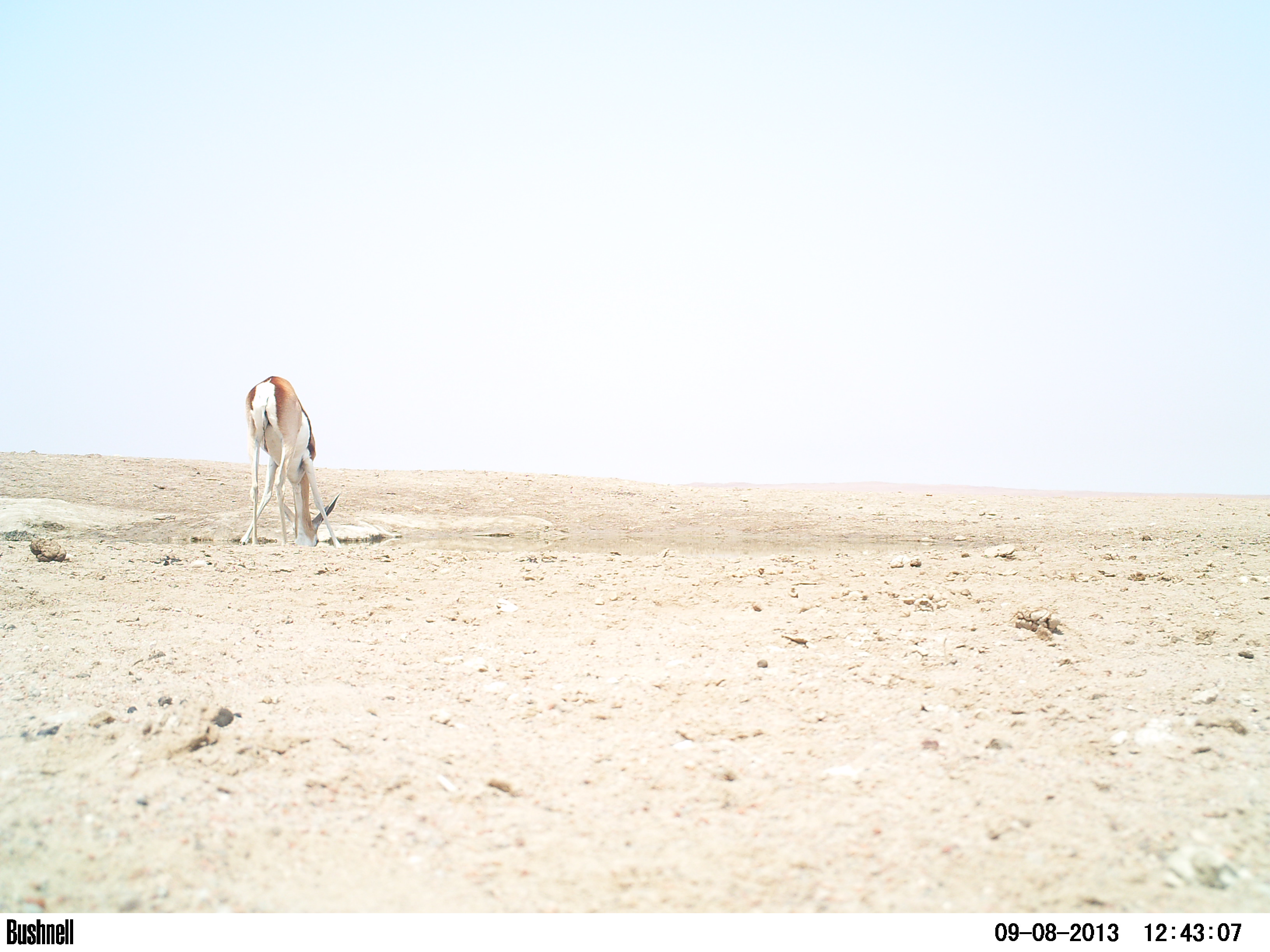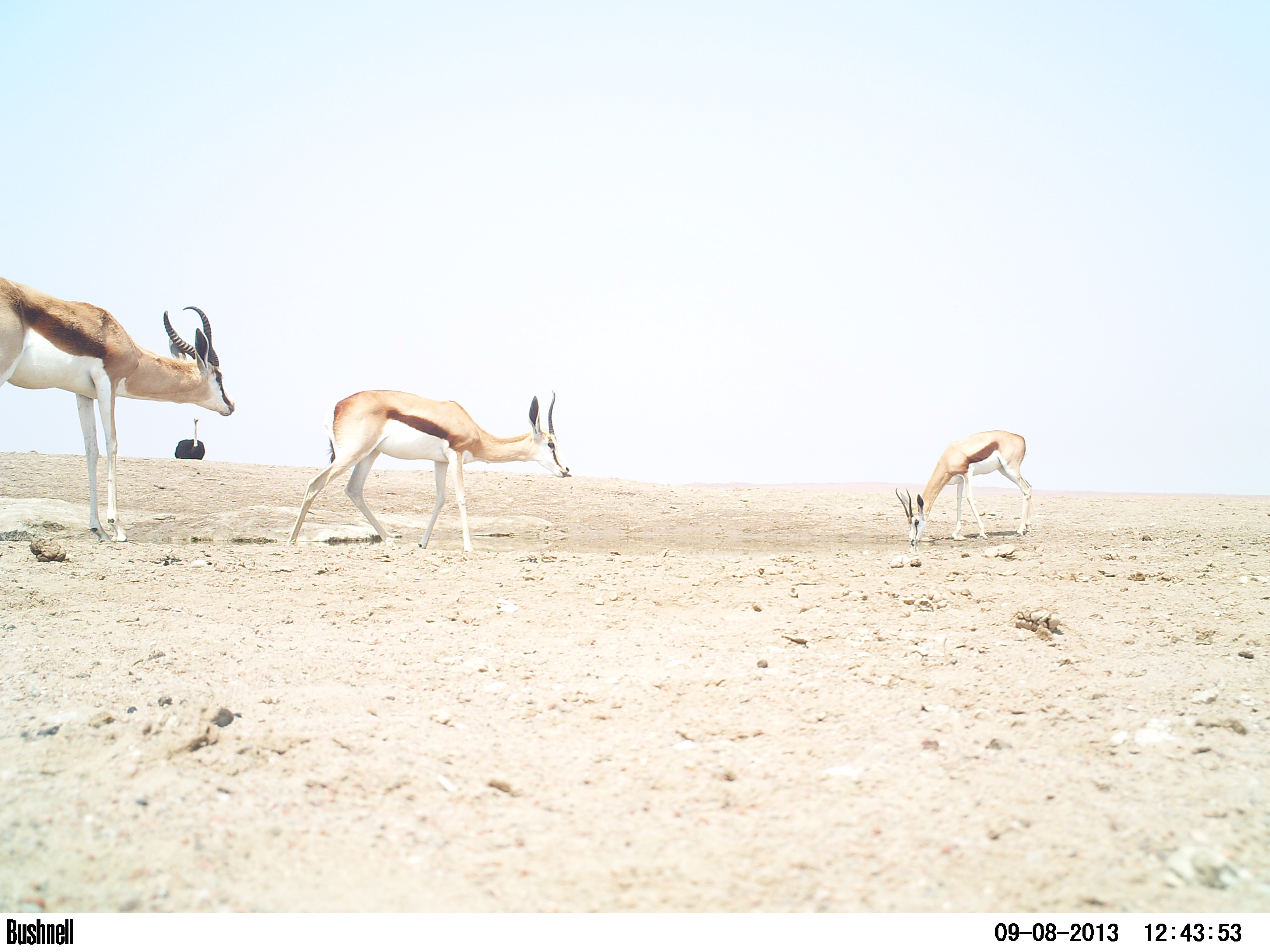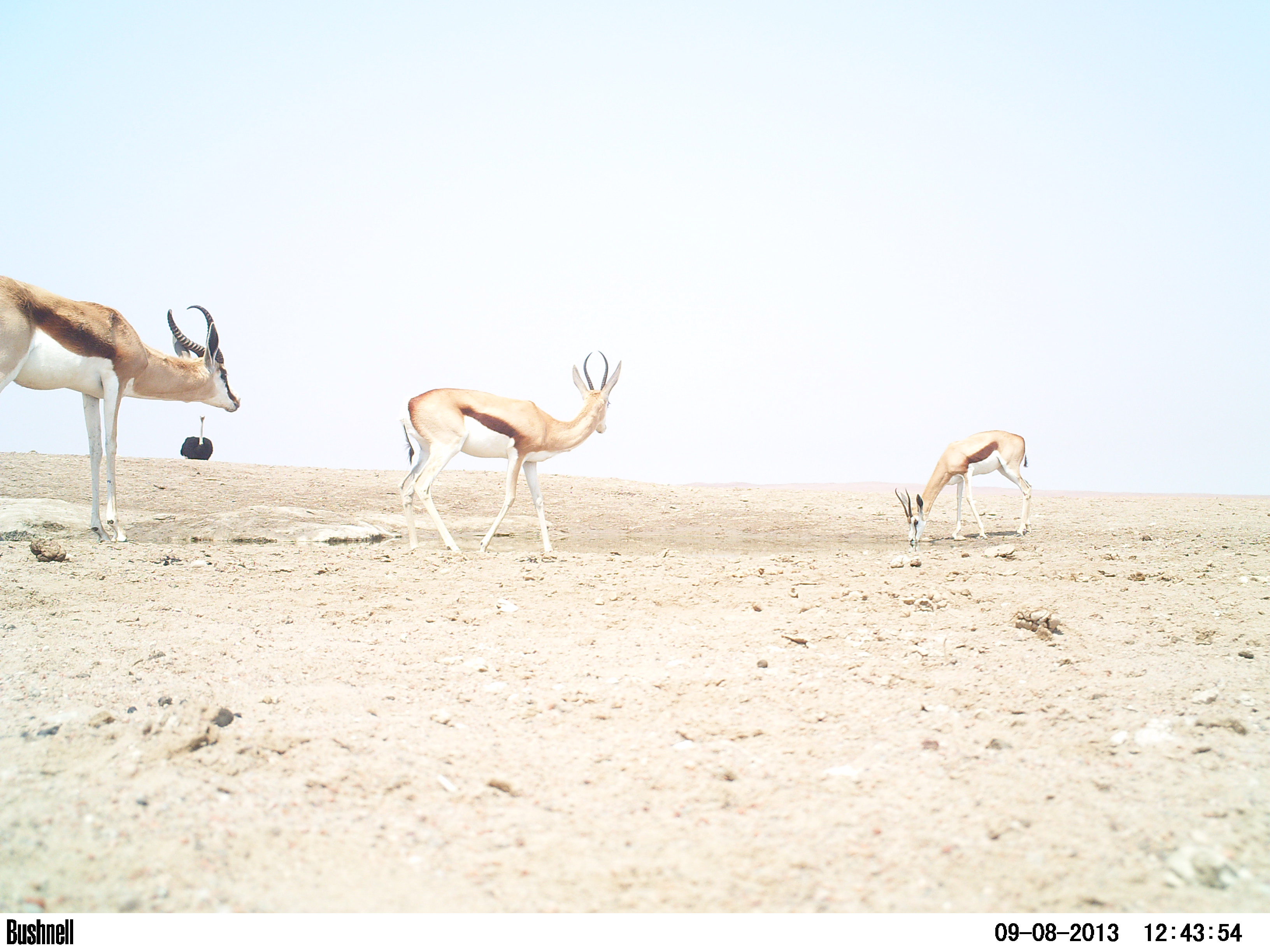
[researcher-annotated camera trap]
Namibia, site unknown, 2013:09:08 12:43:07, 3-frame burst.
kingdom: Animalia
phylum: Chordata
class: Mammalia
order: Artiodactyla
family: Bovidae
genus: Antidorcas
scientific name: Antidorcas marsupialis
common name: springbok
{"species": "Antidorcas marsupialis (springbok)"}